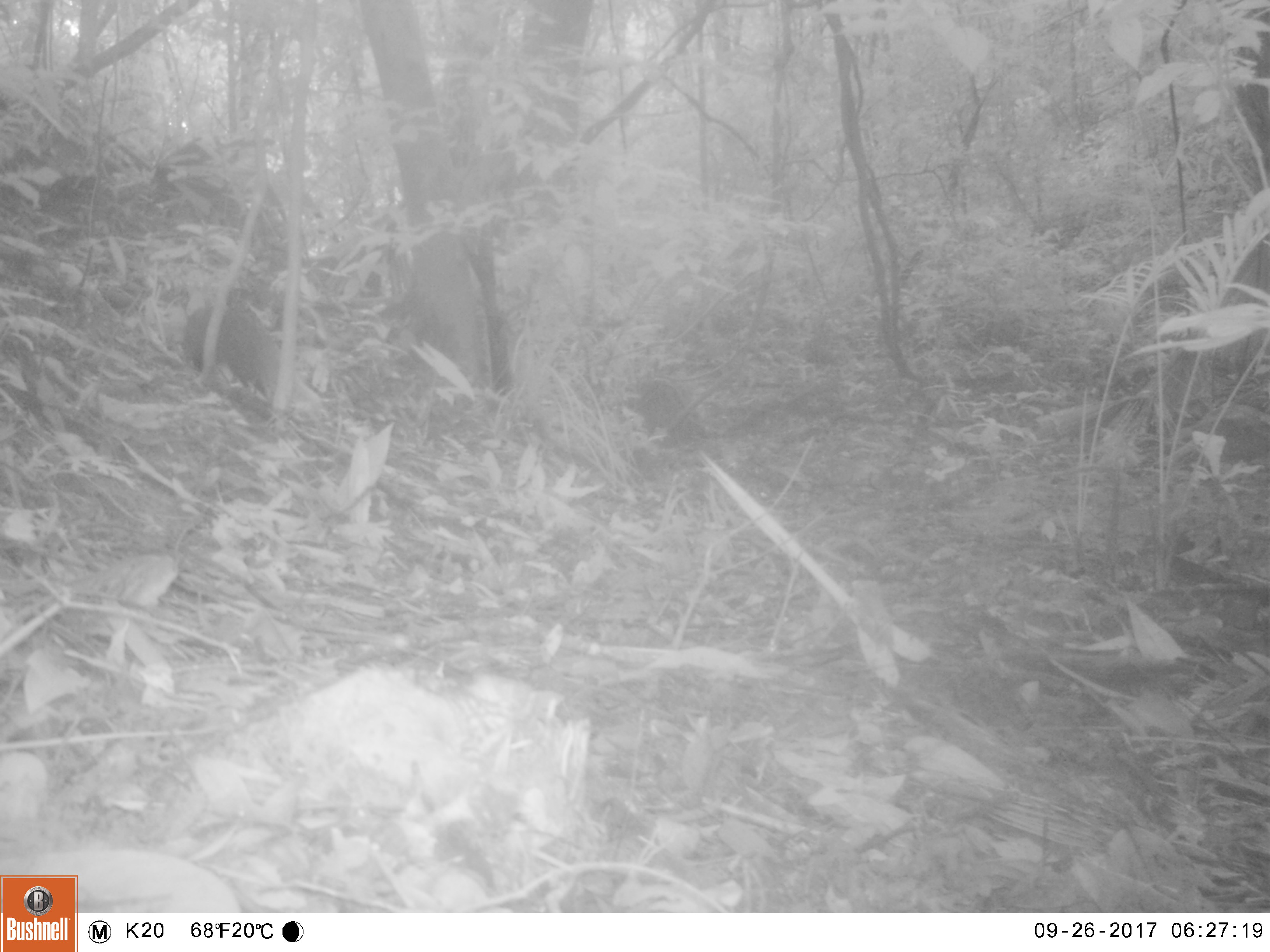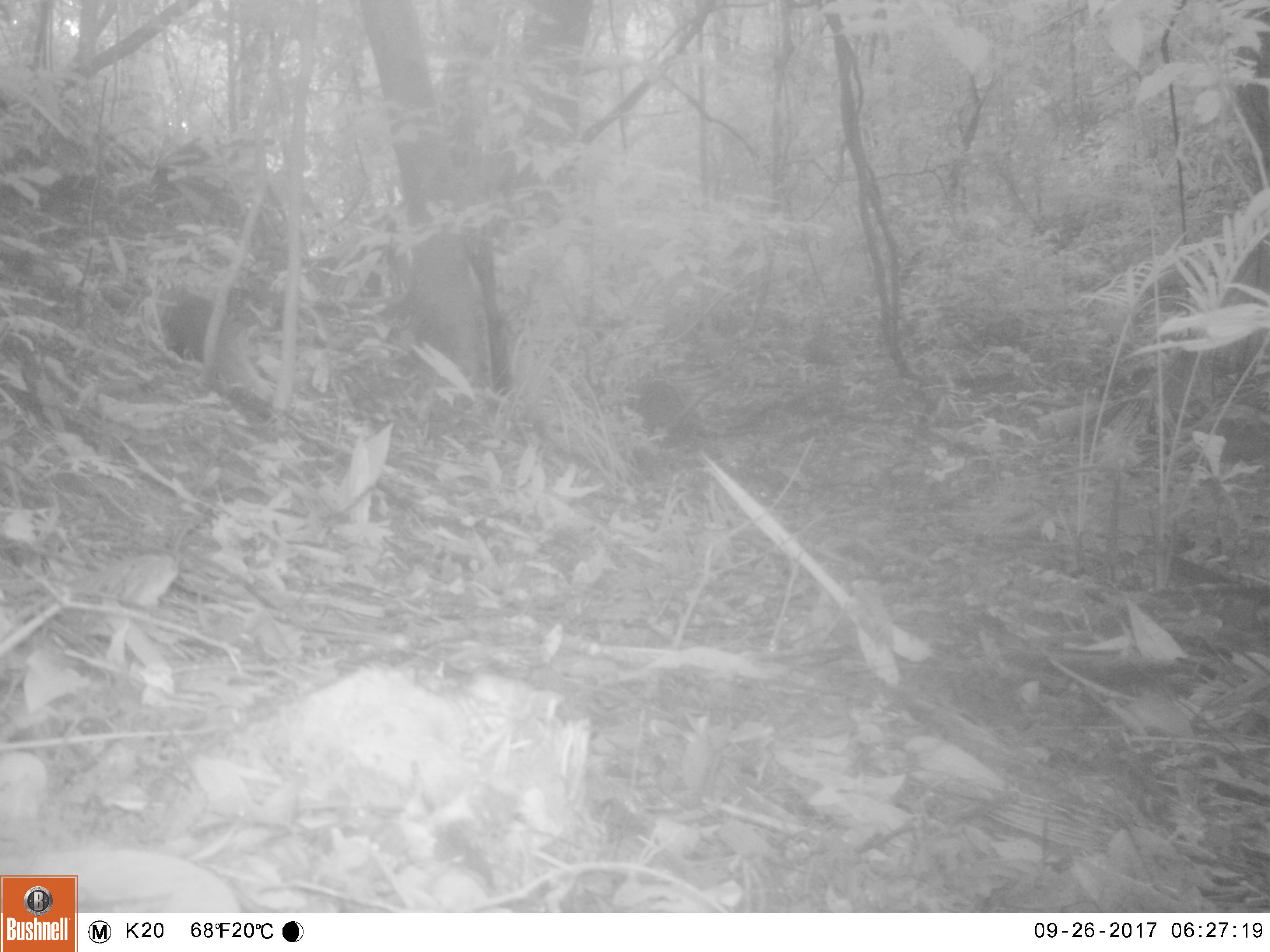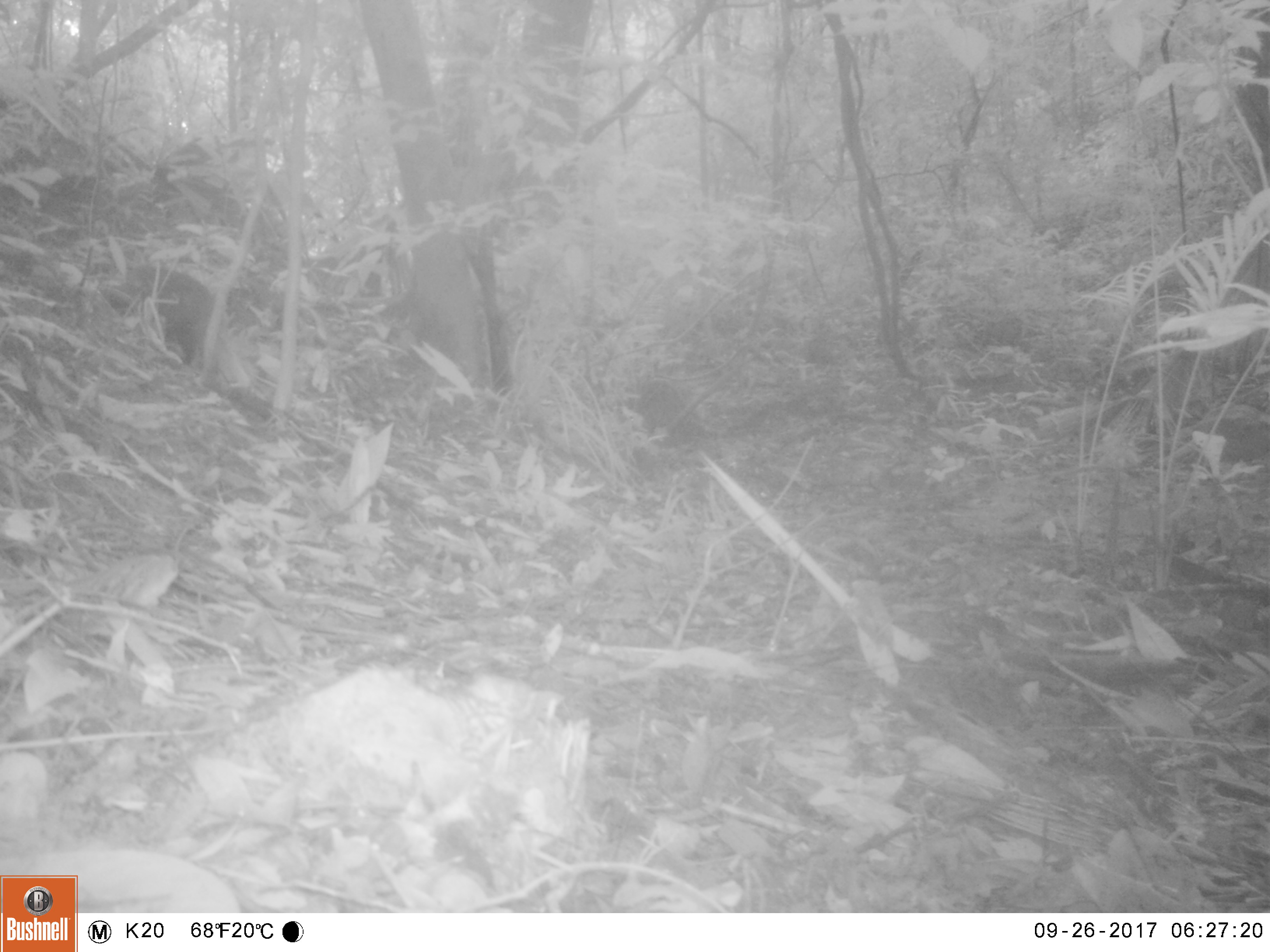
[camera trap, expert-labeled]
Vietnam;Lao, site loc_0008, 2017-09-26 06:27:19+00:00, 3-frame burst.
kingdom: Animalia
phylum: Chordata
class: Mammalia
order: Carnivora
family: Herpestidae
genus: Urva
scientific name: Urva urva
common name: crab-eating mongoose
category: crab eating mongoose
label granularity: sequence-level